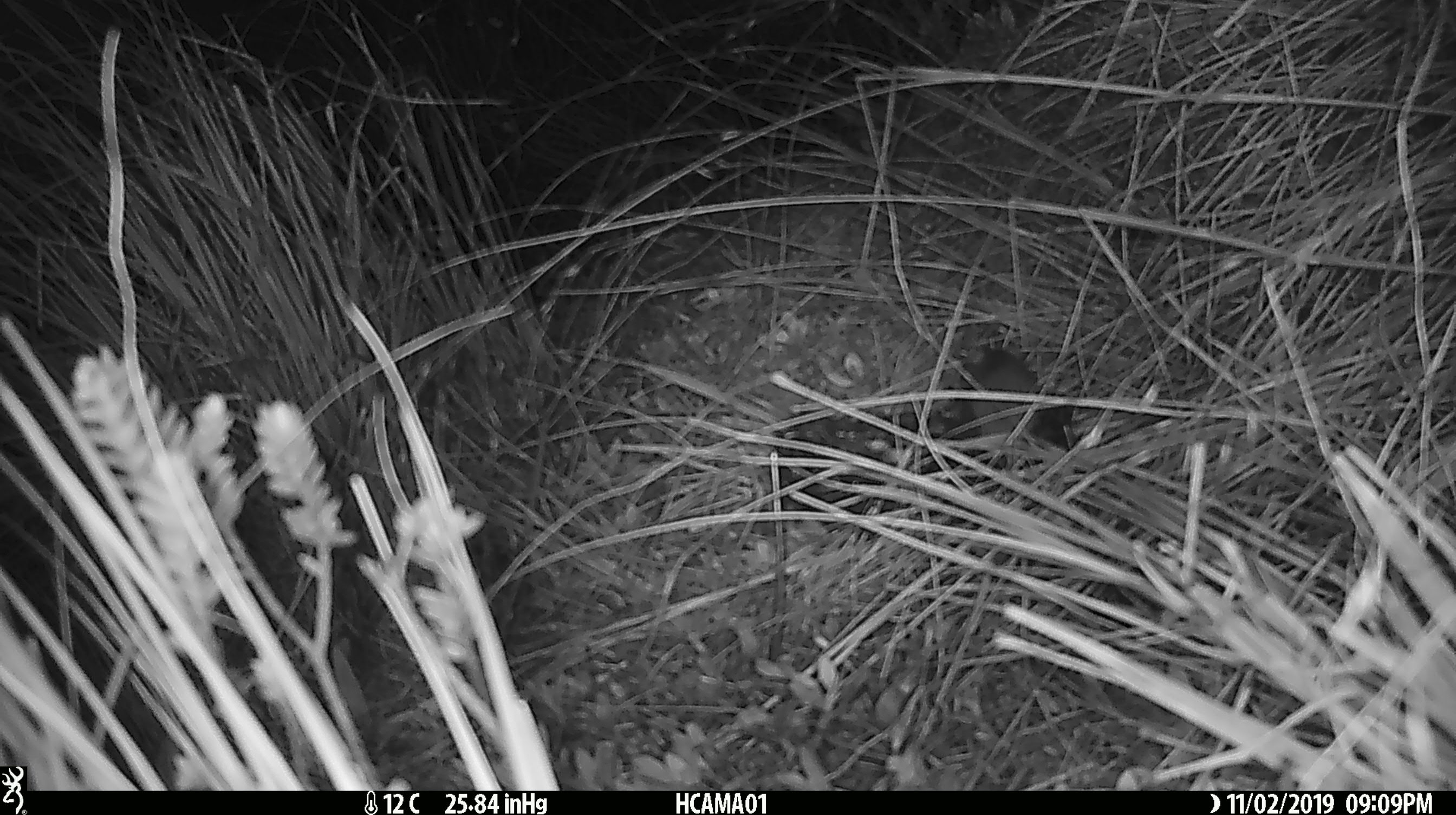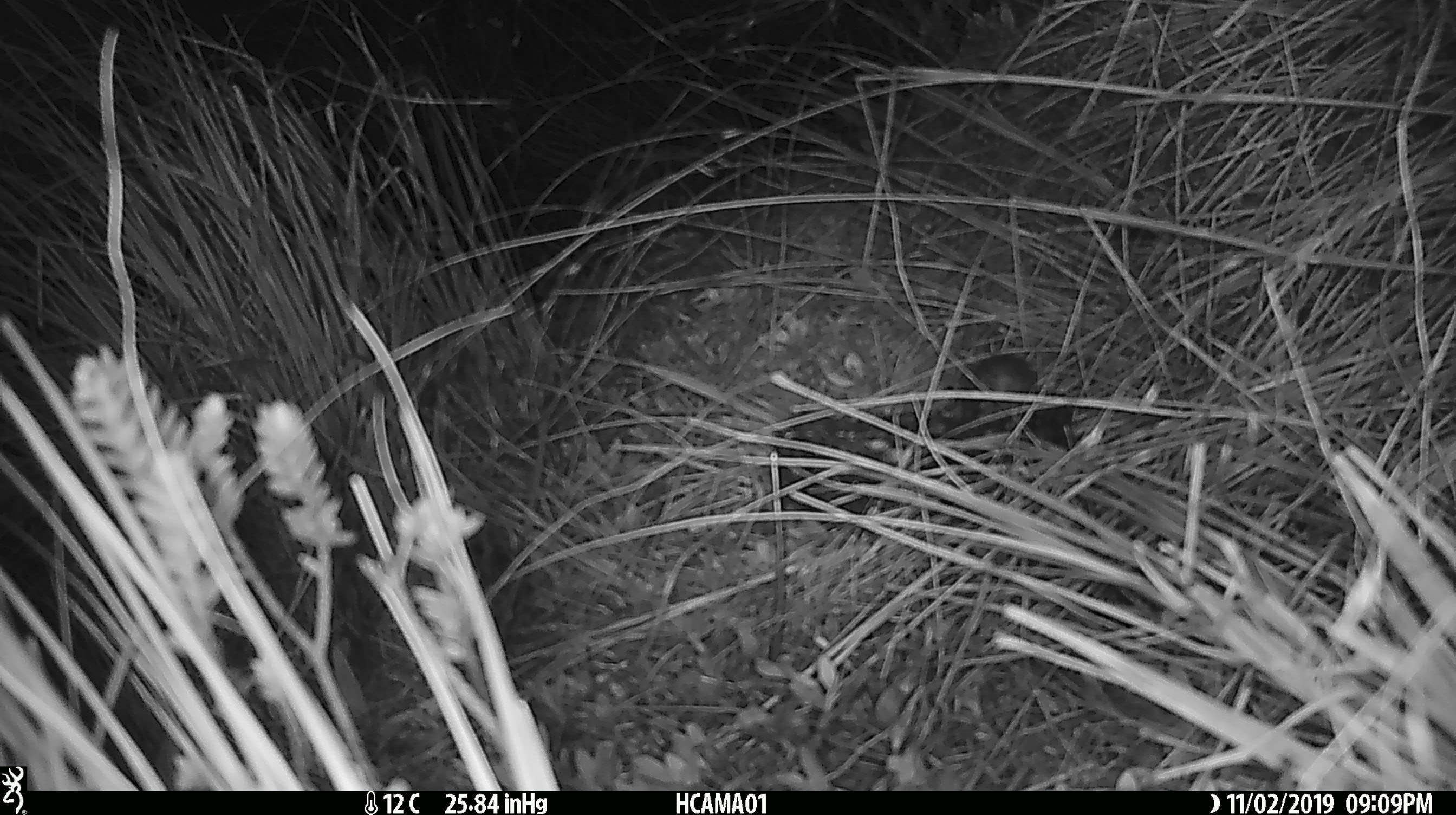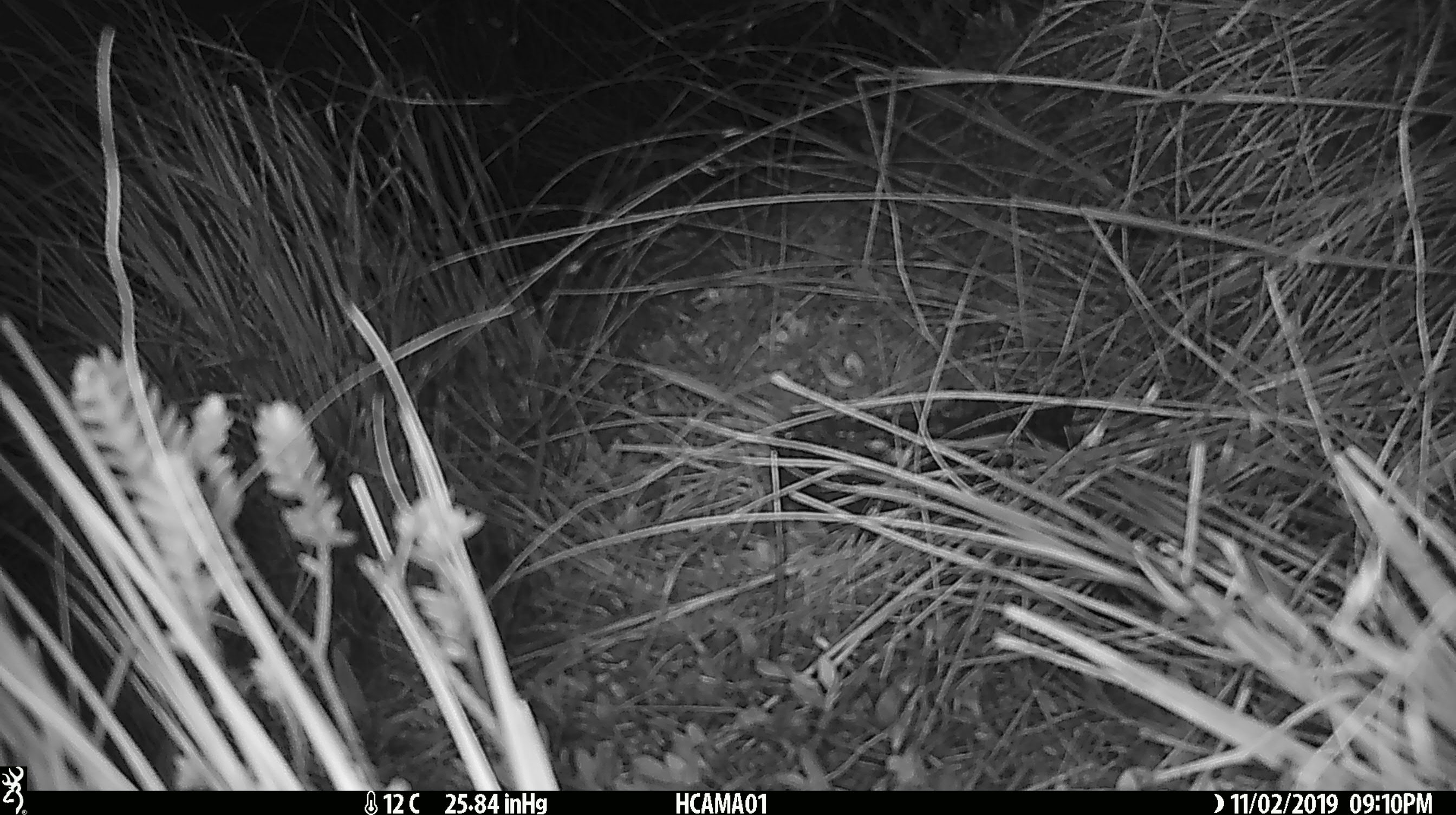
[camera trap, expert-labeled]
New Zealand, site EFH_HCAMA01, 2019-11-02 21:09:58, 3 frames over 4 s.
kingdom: Animalia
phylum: Chordata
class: Mammalia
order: Rodentia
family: Muridae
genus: Mus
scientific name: Mus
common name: mouse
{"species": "mouse (Mus)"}